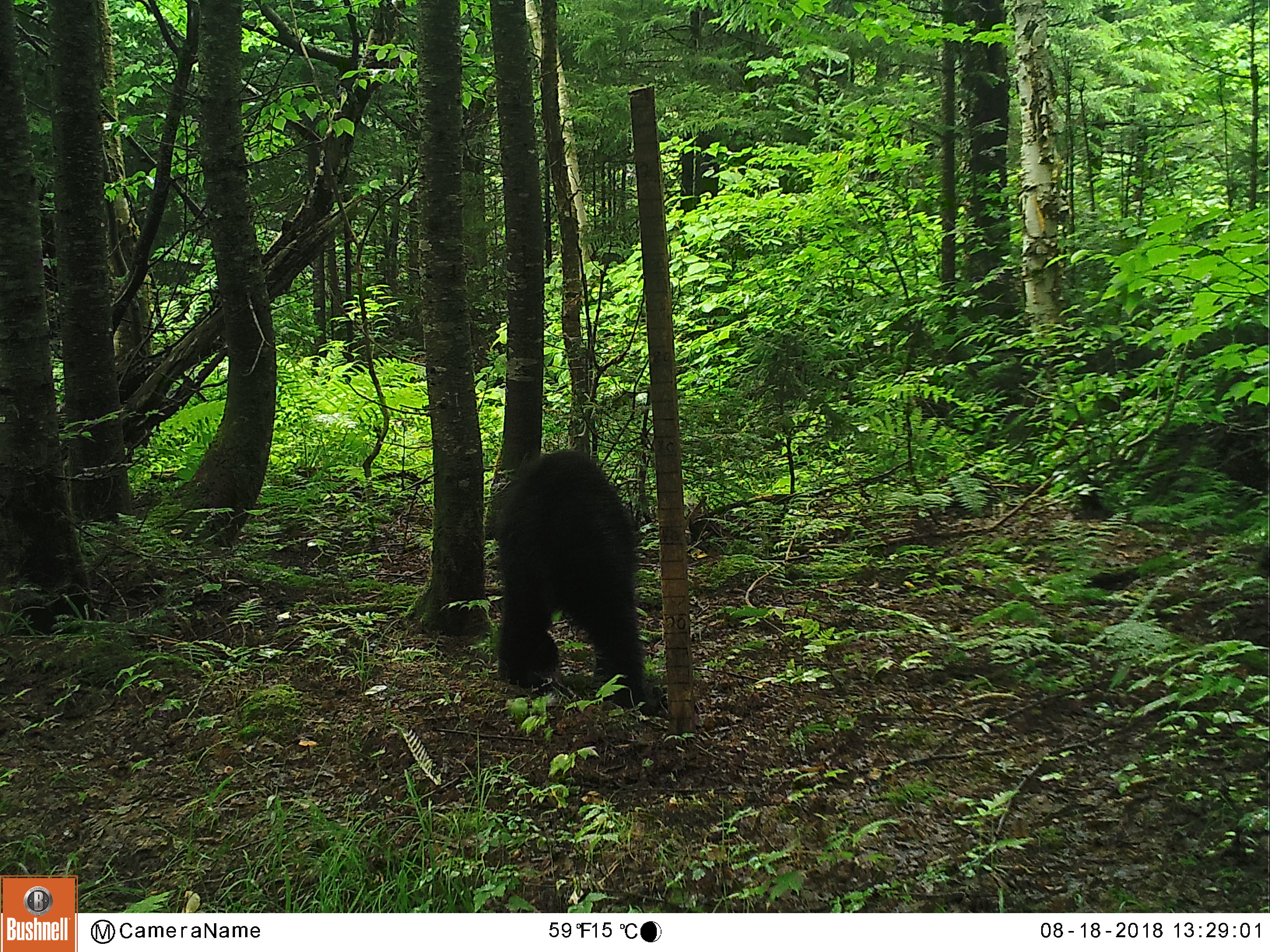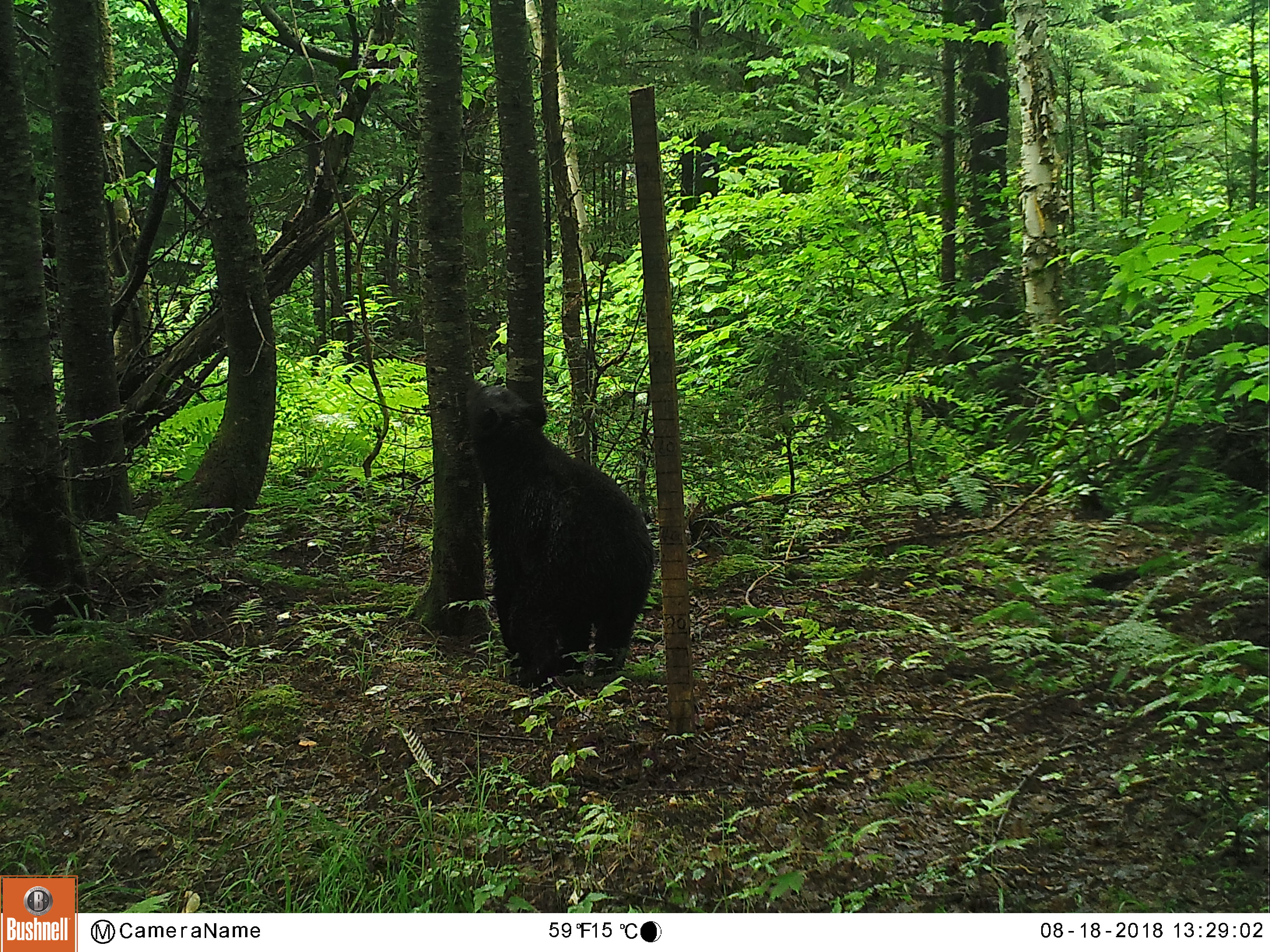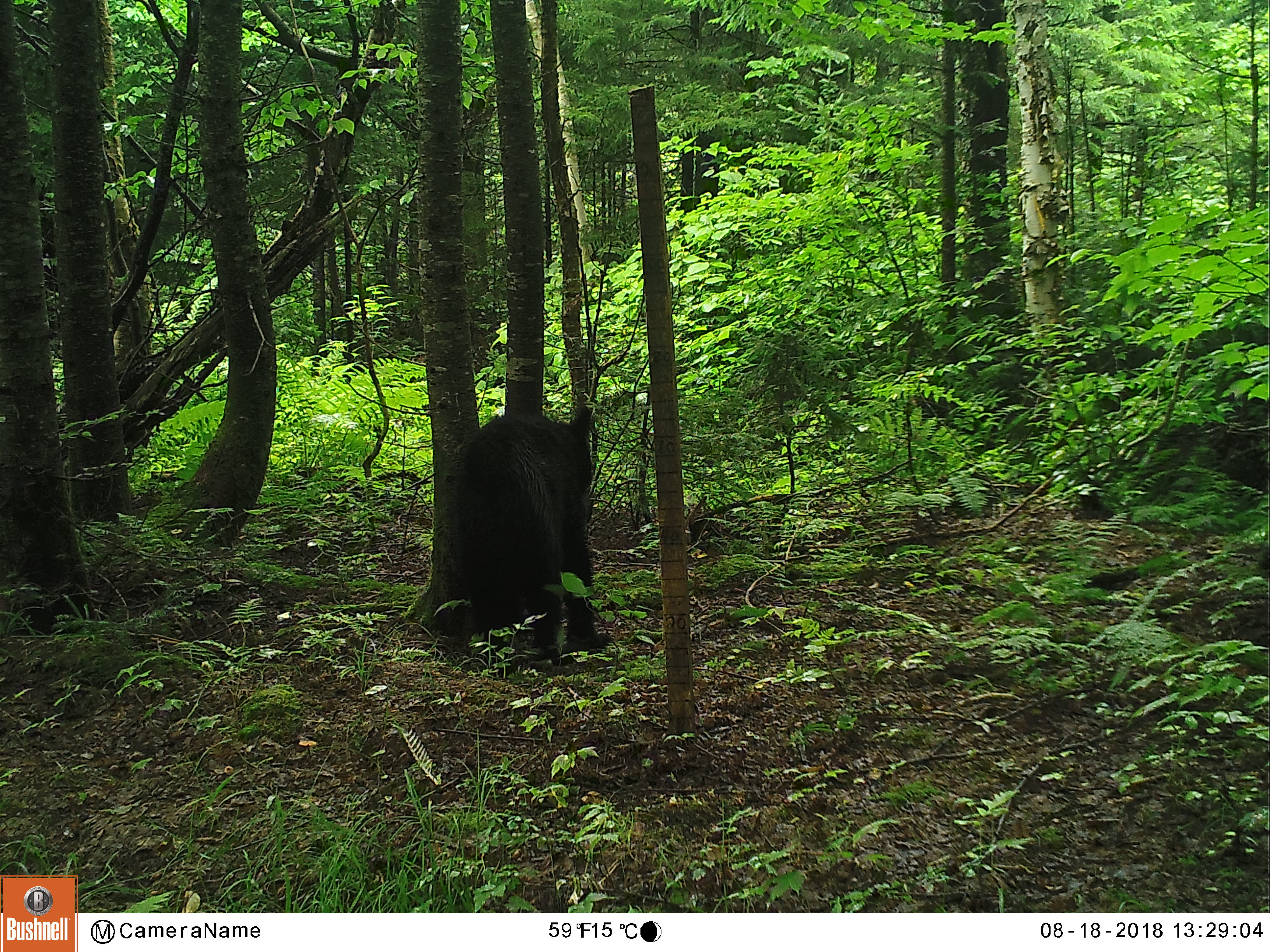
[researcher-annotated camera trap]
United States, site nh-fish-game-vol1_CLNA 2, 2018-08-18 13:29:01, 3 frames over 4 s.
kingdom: Animalia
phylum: Chordata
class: Mammalia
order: Carnivora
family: Ursidae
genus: Ursus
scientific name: Ursus americanus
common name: black bear